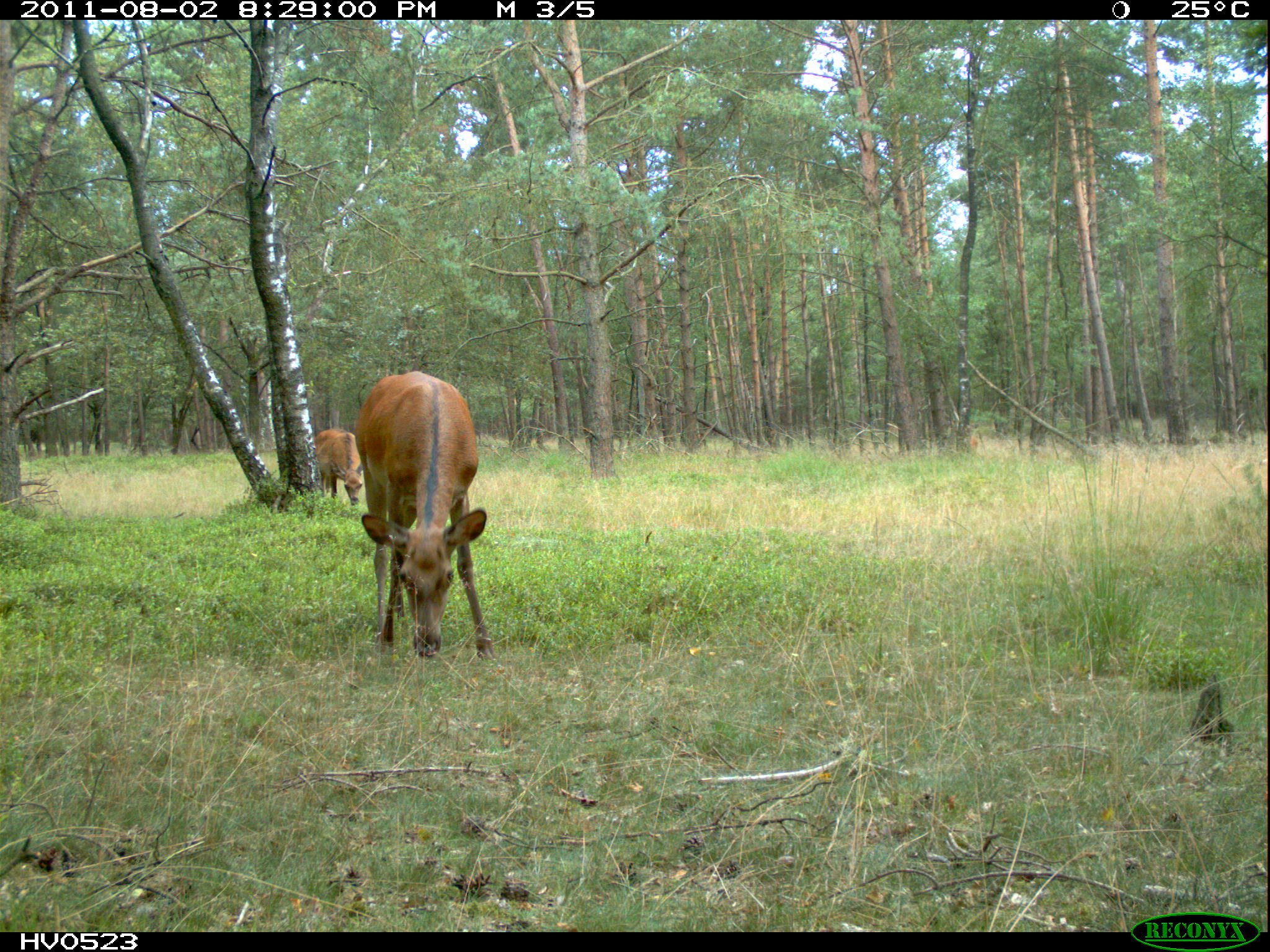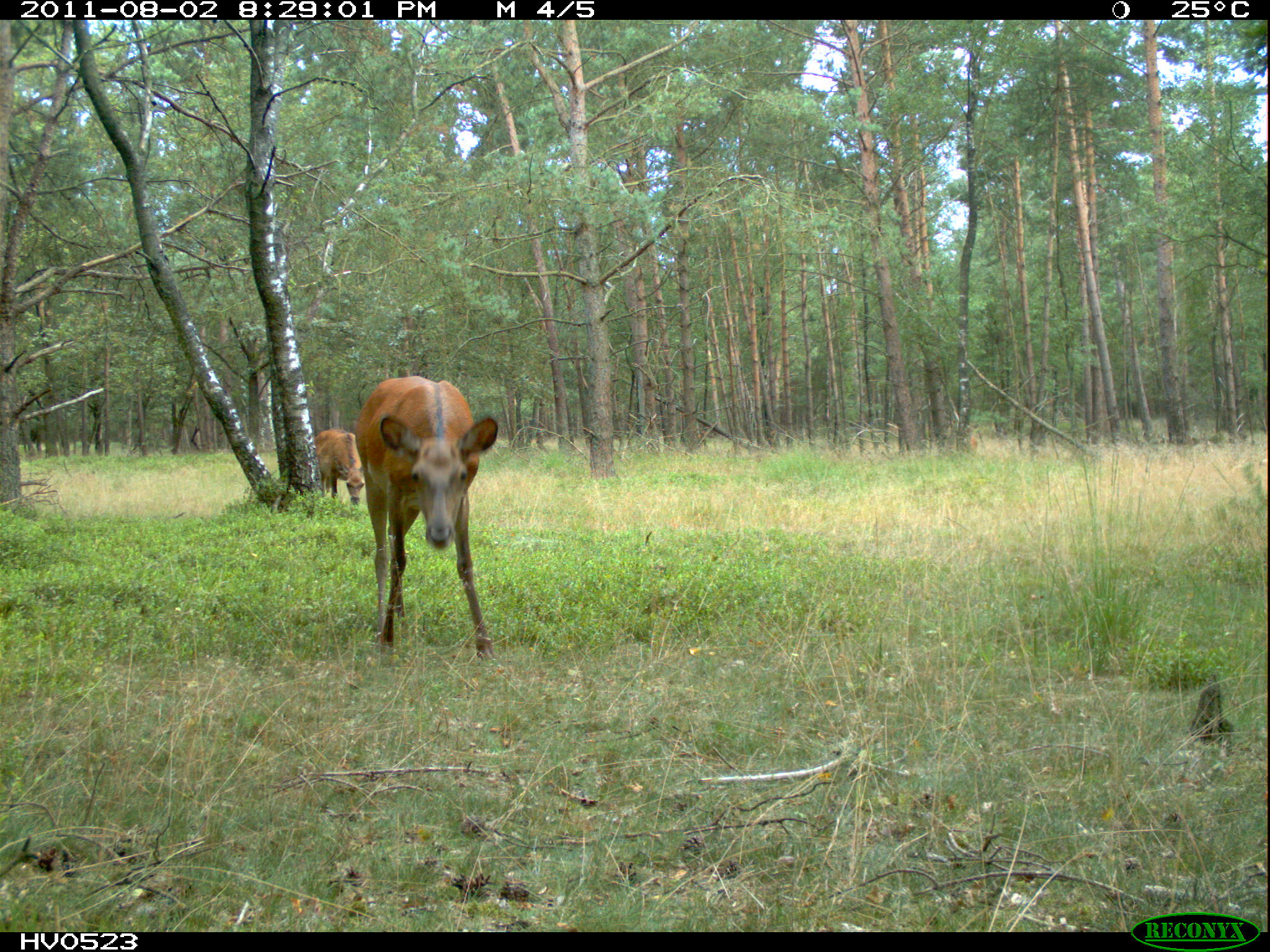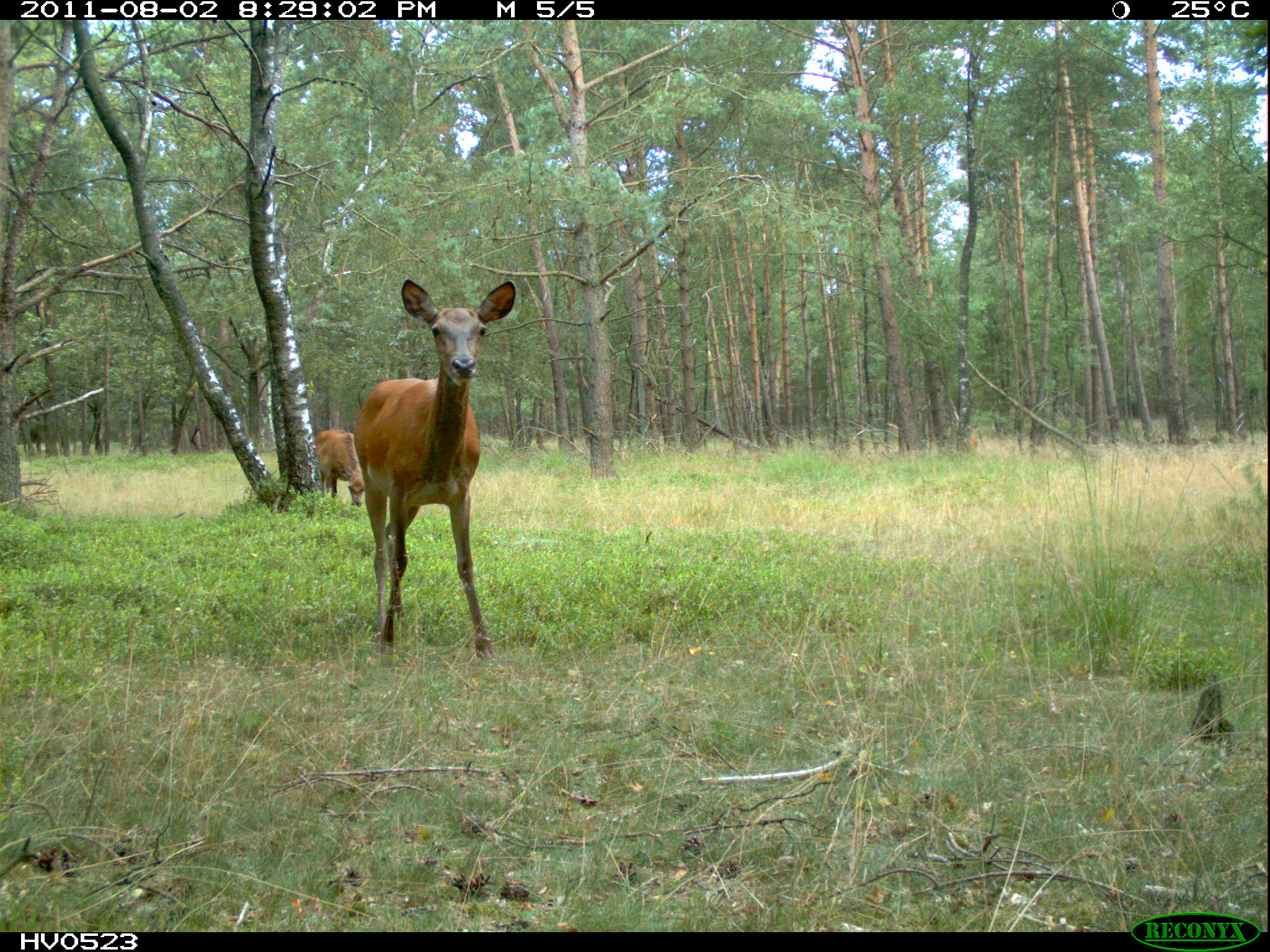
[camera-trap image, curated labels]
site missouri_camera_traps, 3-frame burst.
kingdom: Animalia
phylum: Chordata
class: Mammalia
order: Artiodactyla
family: Cervidae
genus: Cervus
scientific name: Cervus elaphus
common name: red deer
Red deer (Cervus elaphus). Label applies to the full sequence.